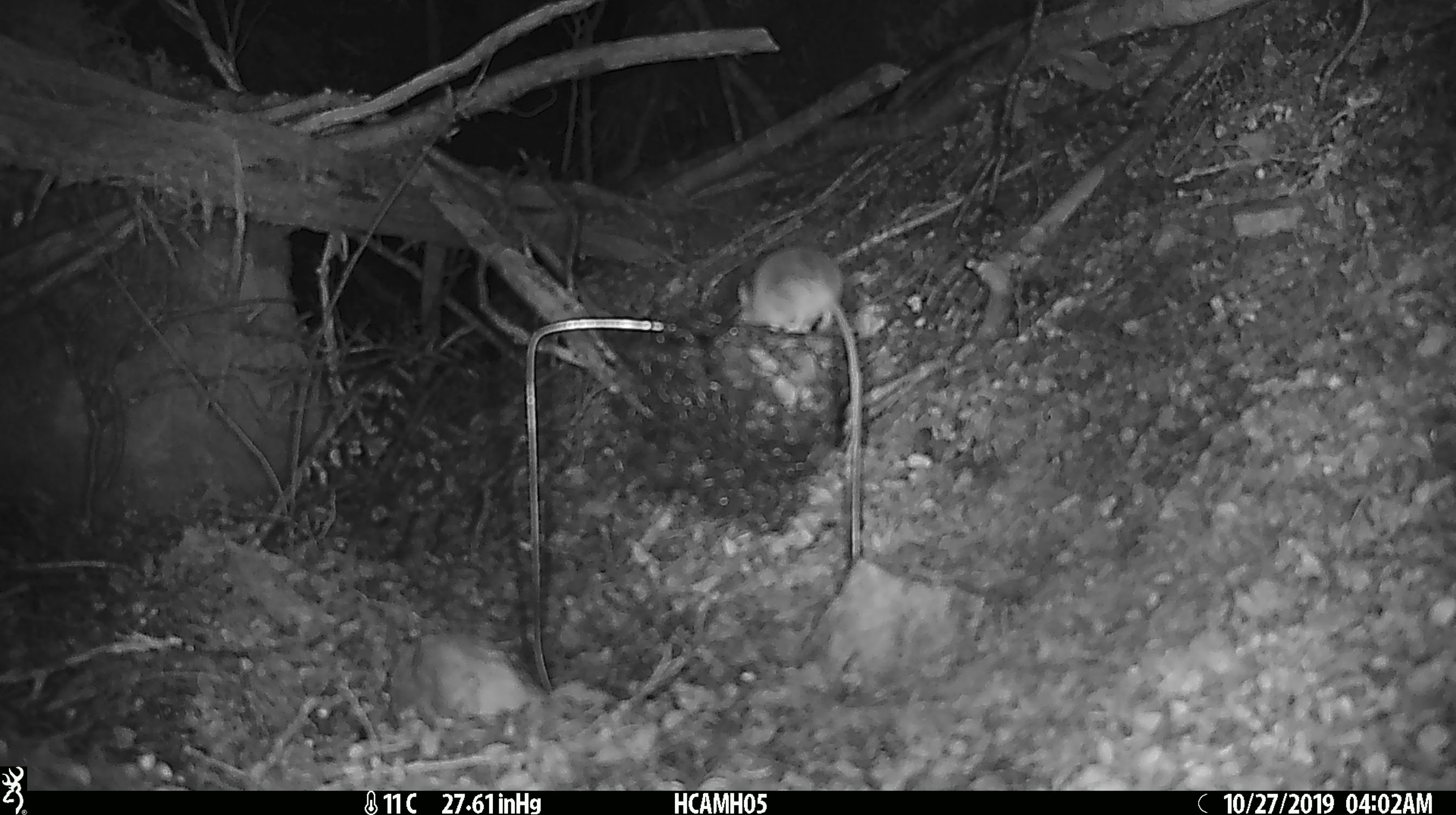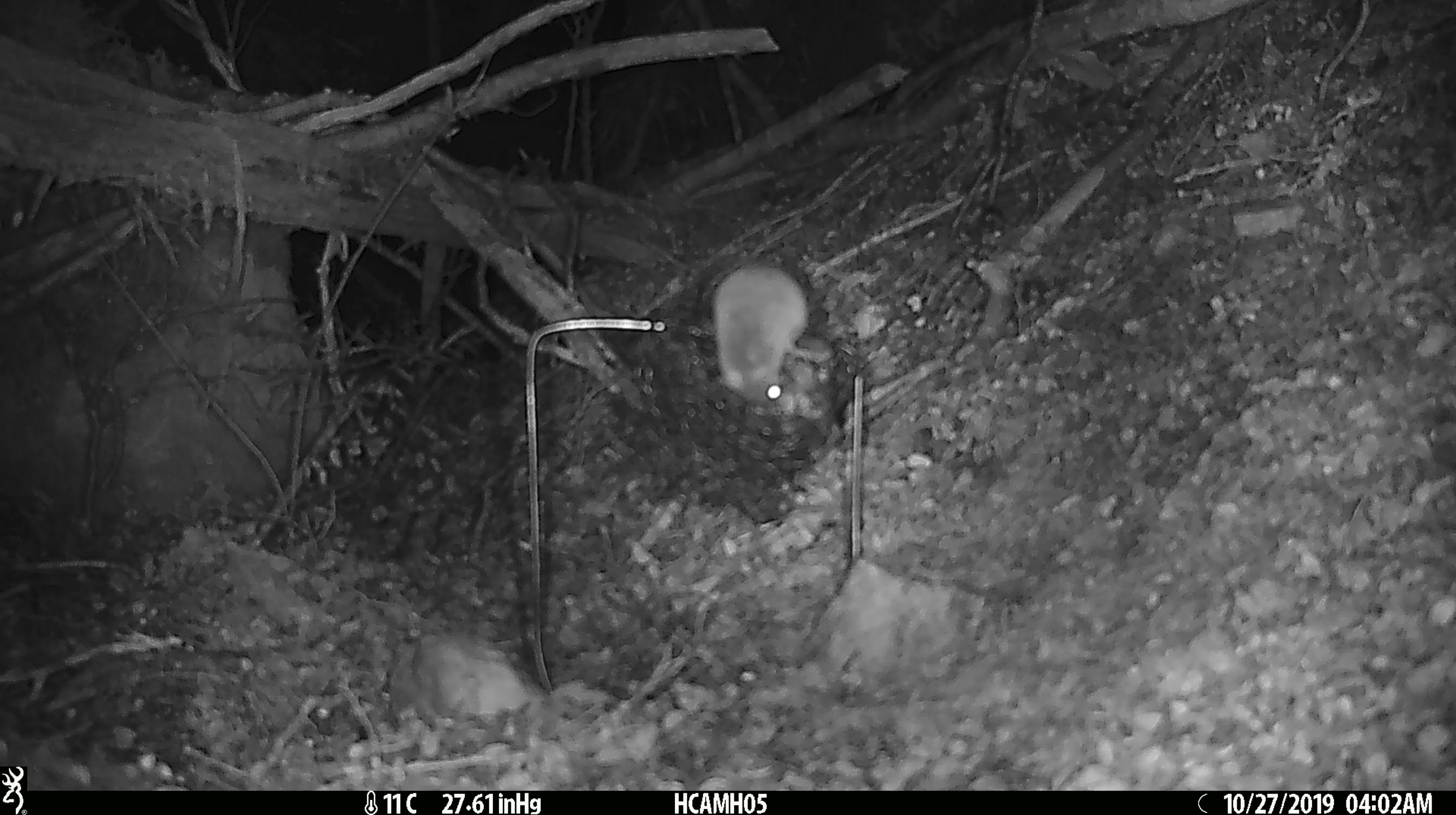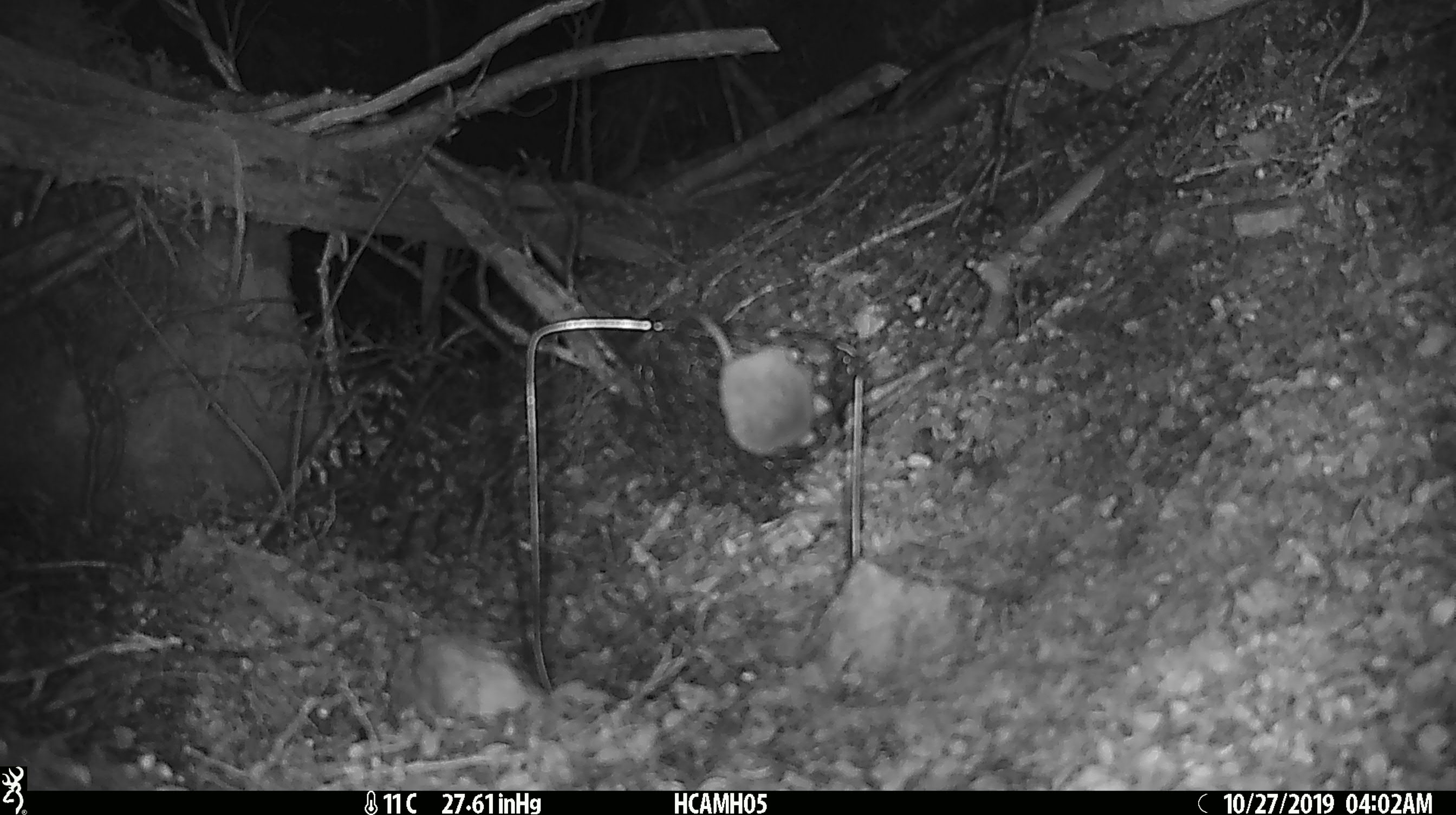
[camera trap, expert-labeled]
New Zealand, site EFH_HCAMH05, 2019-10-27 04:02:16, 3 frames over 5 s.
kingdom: Animalia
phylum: Chordata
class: Mammalia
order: Rodentia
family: Muridae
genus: Mus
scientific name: Mus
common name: mouse